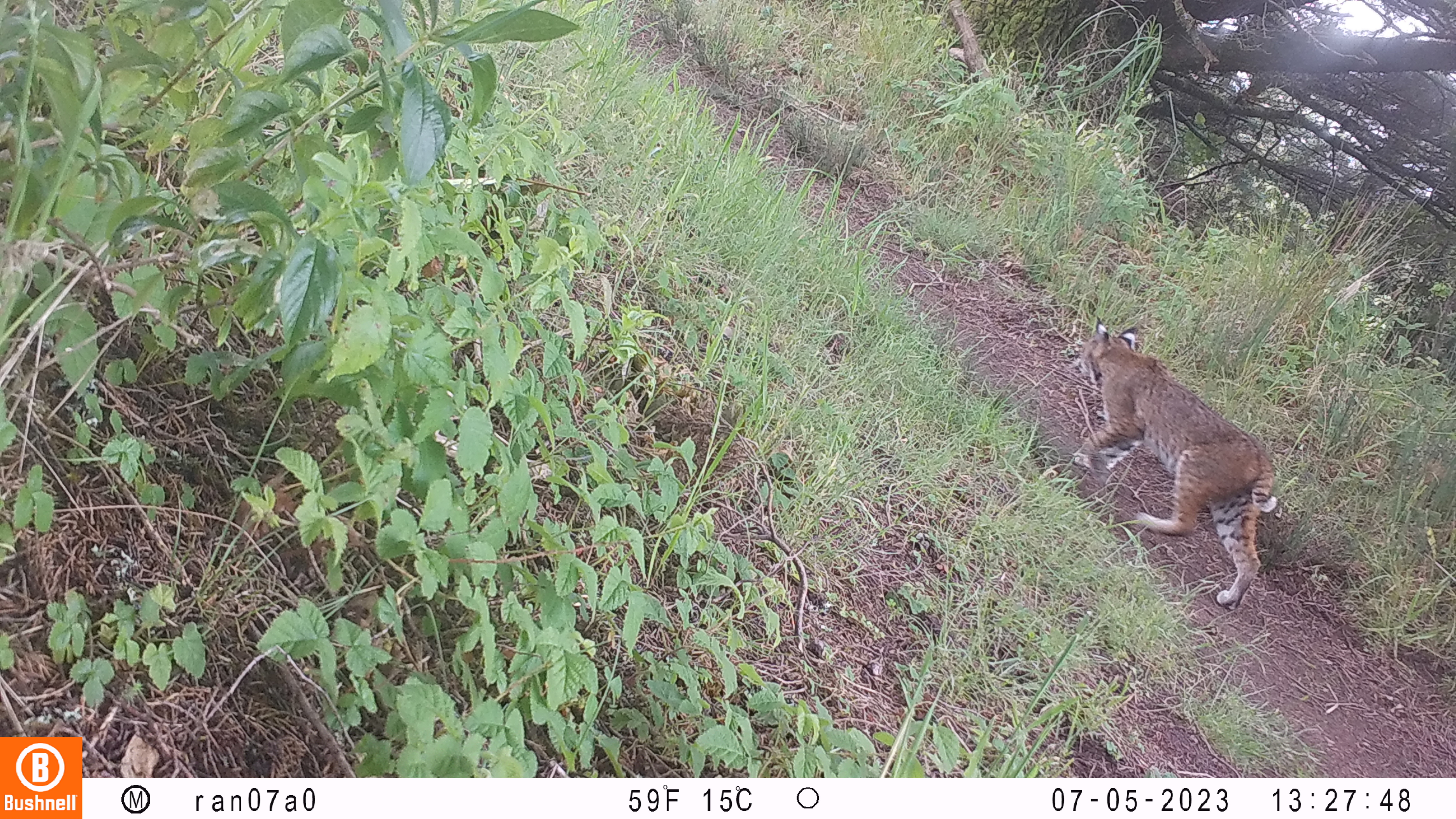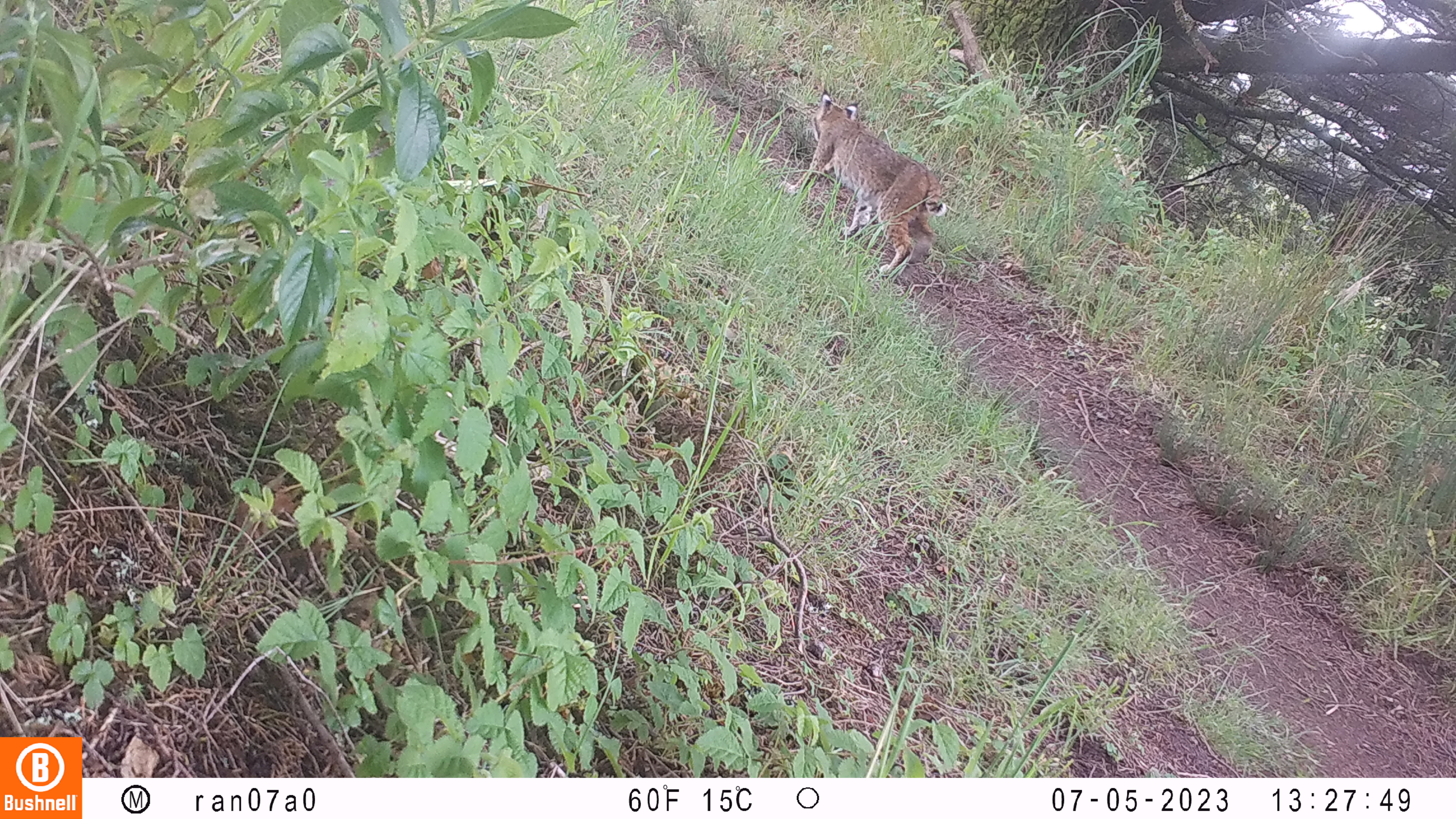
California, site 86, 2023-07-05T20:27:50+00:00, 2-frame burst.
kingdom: Animalia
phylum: Chordata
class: Mammalia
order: Carnivora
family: Felidae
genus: Lynx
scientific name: Lynx rufus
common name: bobcat